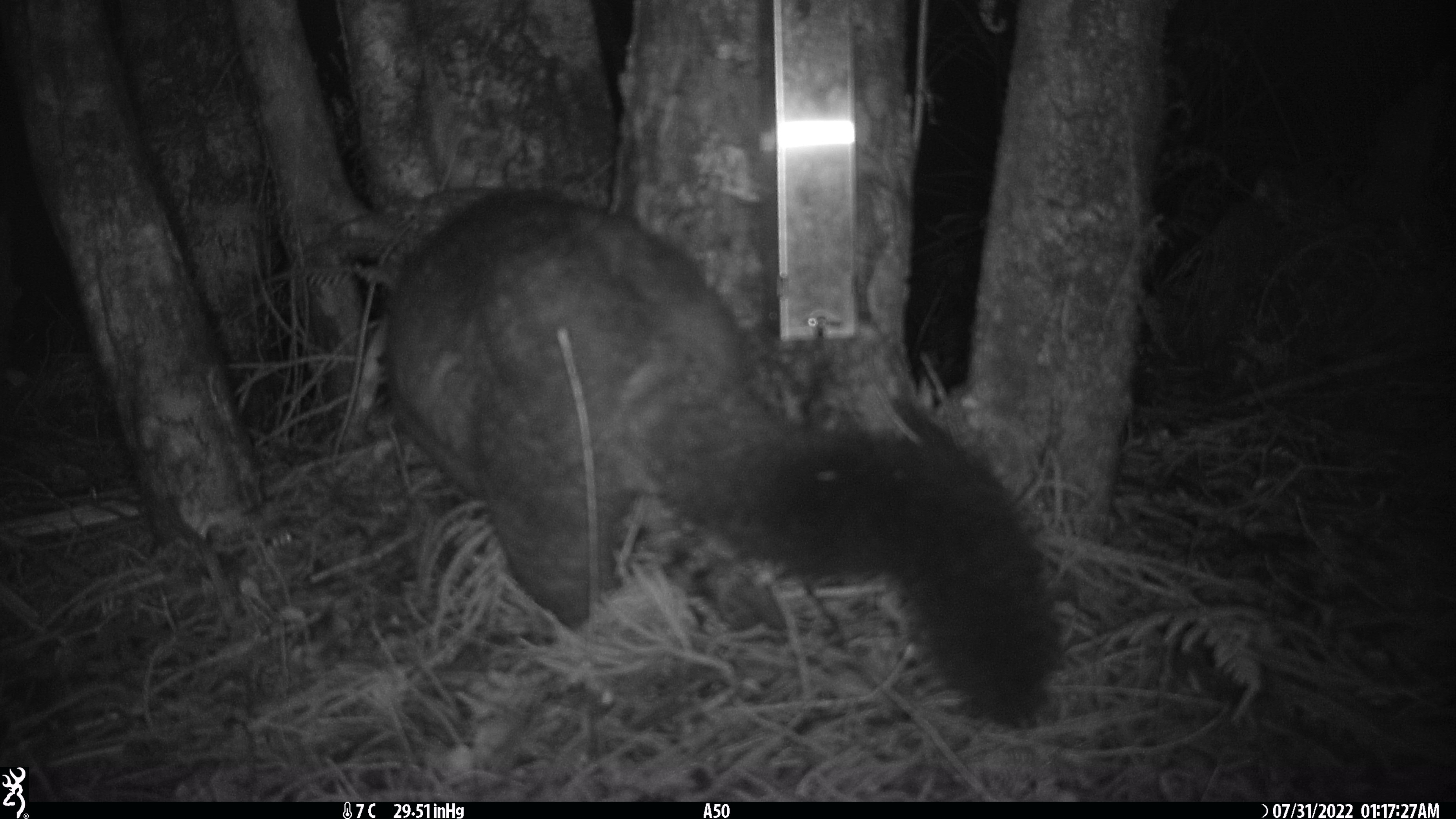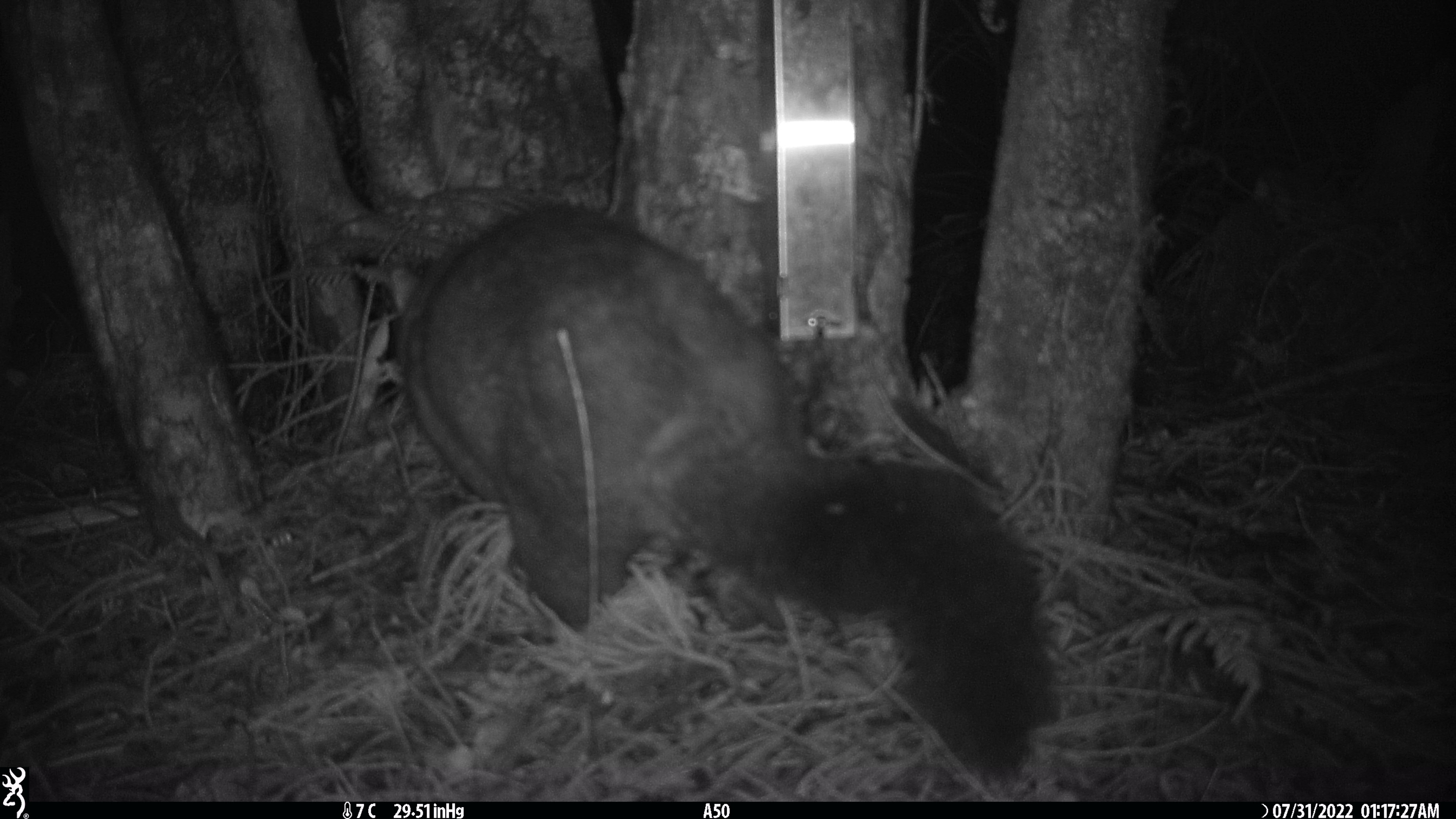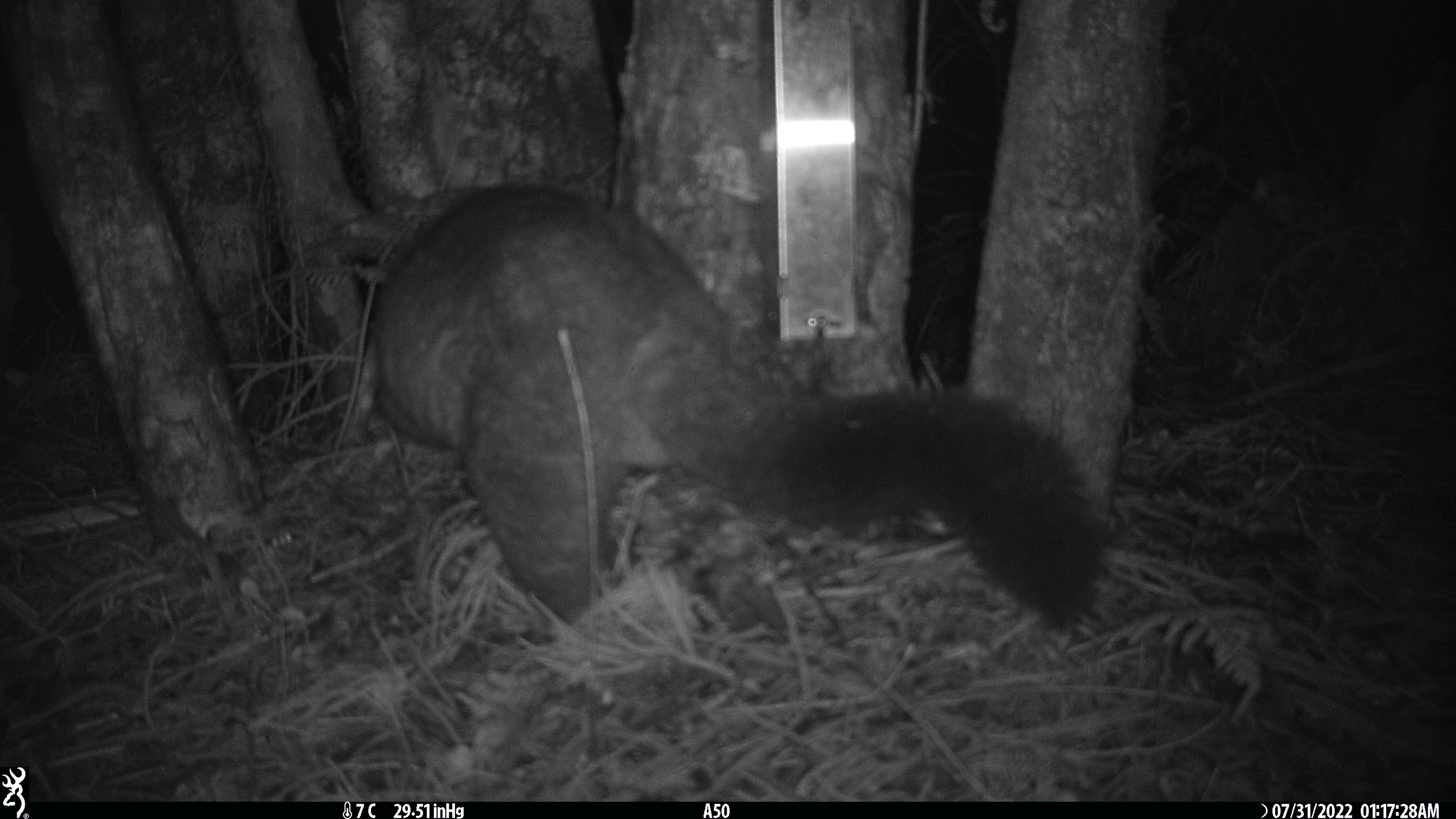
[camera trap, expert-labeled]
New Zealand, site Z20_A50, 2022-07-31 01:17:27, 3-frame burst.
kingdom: Animalia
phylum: Chordata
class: Mammalia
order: Diprotodontia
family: Phalangeridae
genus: Trichosurus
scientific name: Trichosurus vulpecula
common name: common brushtail possum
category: possum